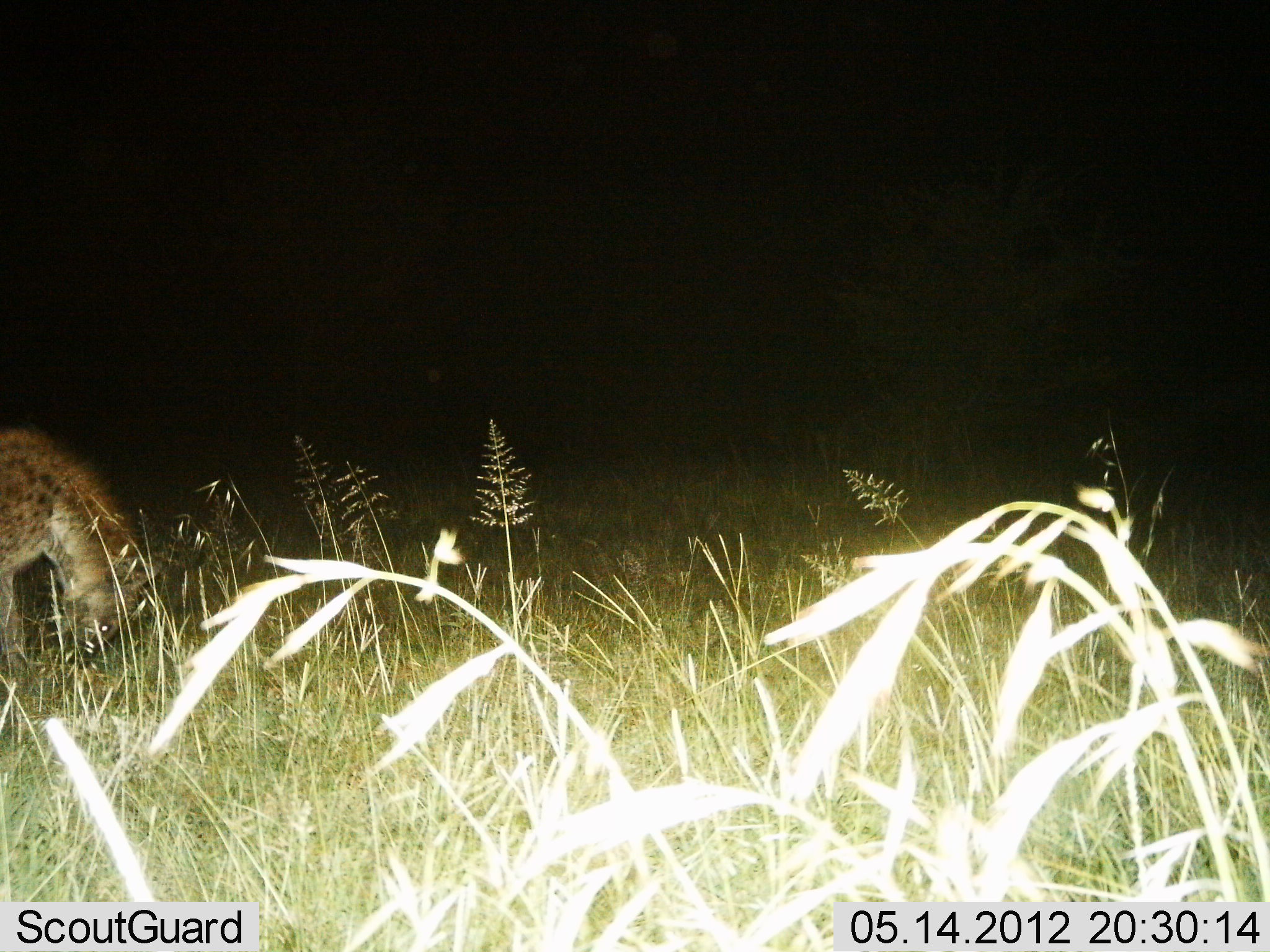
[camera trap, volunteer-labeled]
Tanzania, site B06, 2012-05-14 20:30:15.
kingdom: Animalia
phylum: Chordata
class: Mammalia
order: Carnivora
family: Hyaenidae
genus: Crocuta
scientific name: Crocuta crocuta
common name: spotted hyena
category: hyenaspotted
Hyenaspotted (spotted hyena) (Crocuta crocuta), count 1. Behavior (volunteer vote fractions): standing 67%, resting 0%, moving 6%, interacting 0%. Young present (vote fraction): 0%. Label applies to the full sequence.